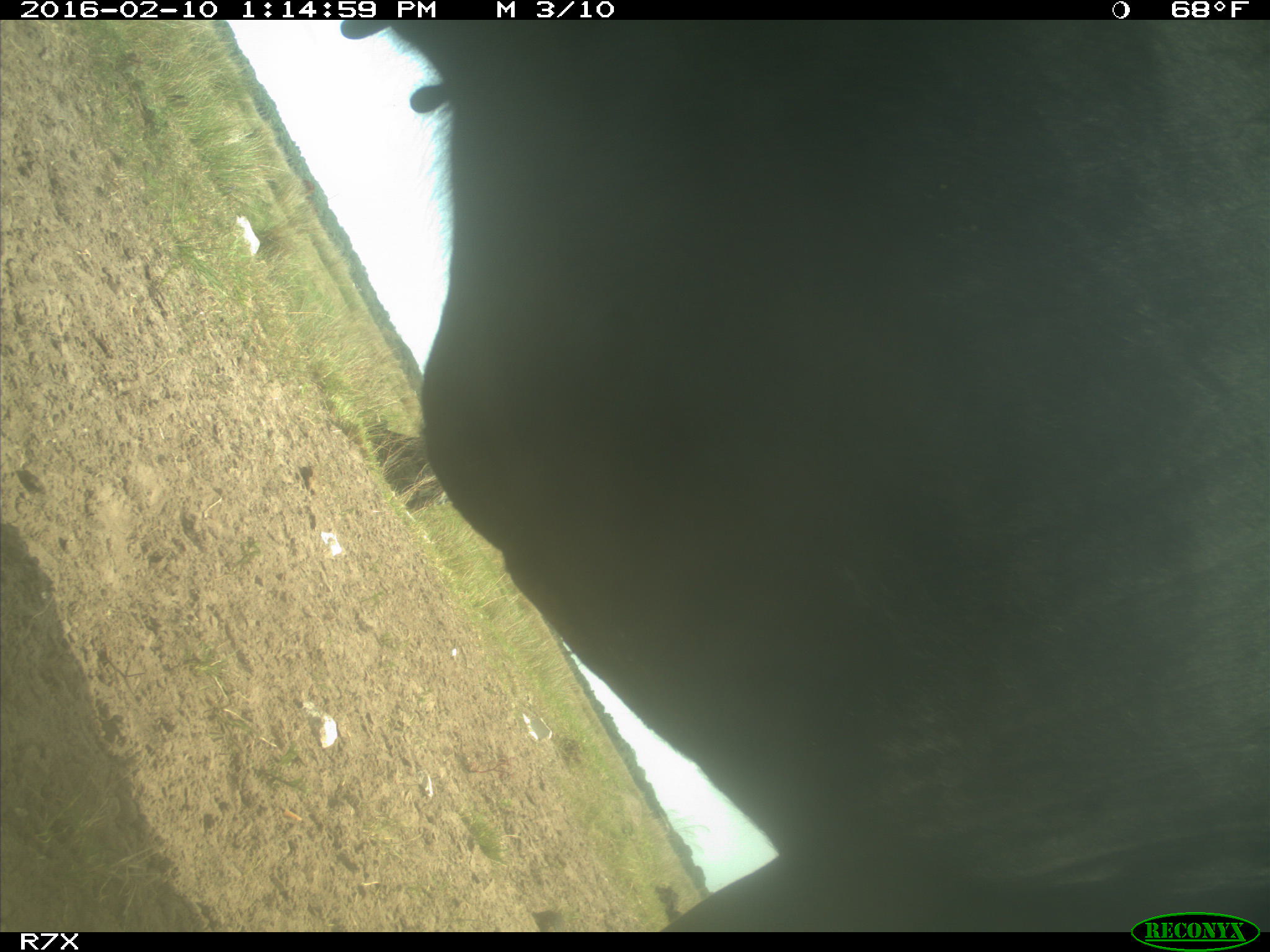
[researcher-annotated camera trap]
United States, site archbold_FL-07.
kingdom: Animalia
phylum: Chordata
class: Mammalia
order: Artiodactyla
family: Bovidae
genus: Bos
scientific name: Bos taurus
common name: domestic cow